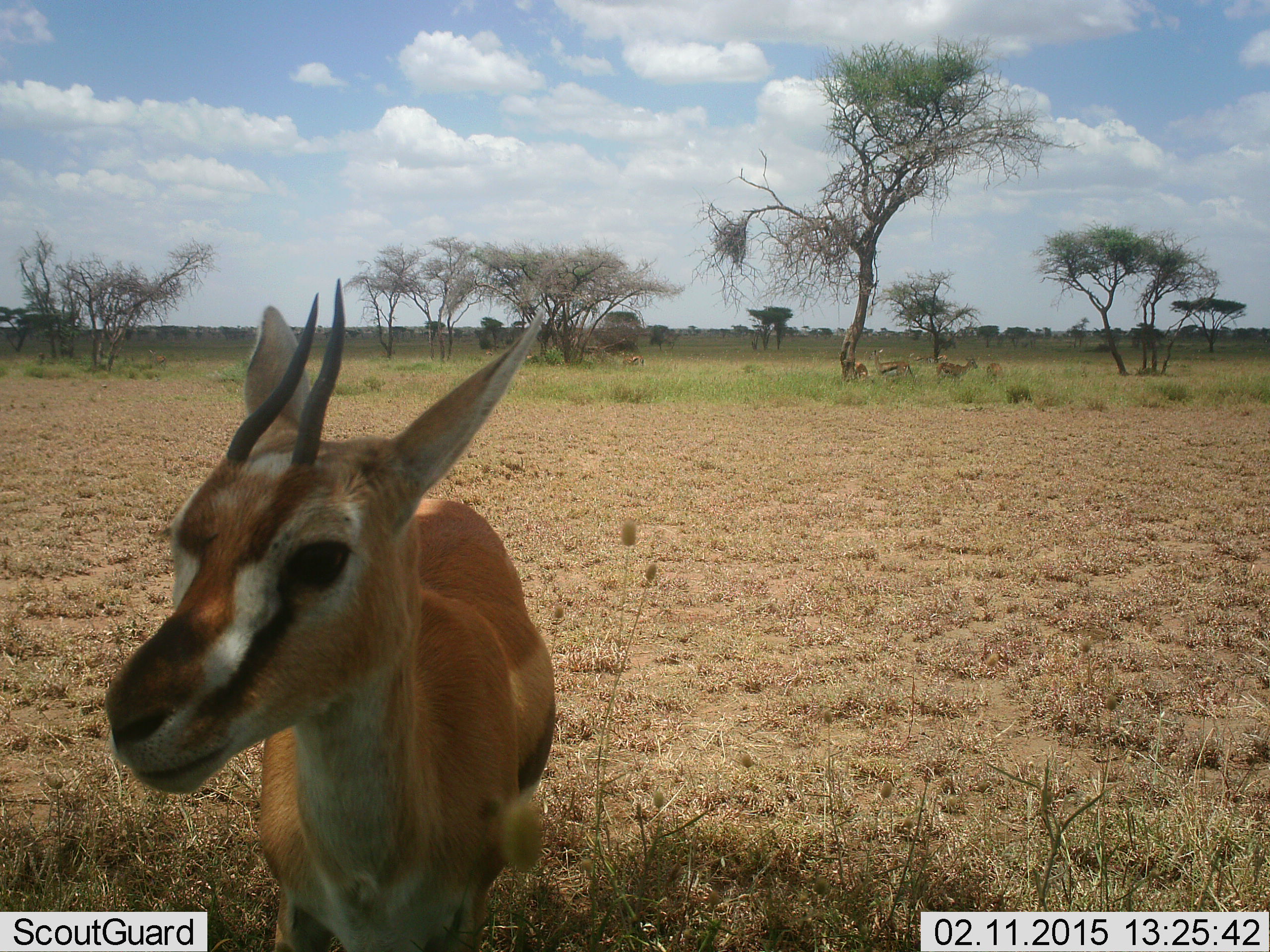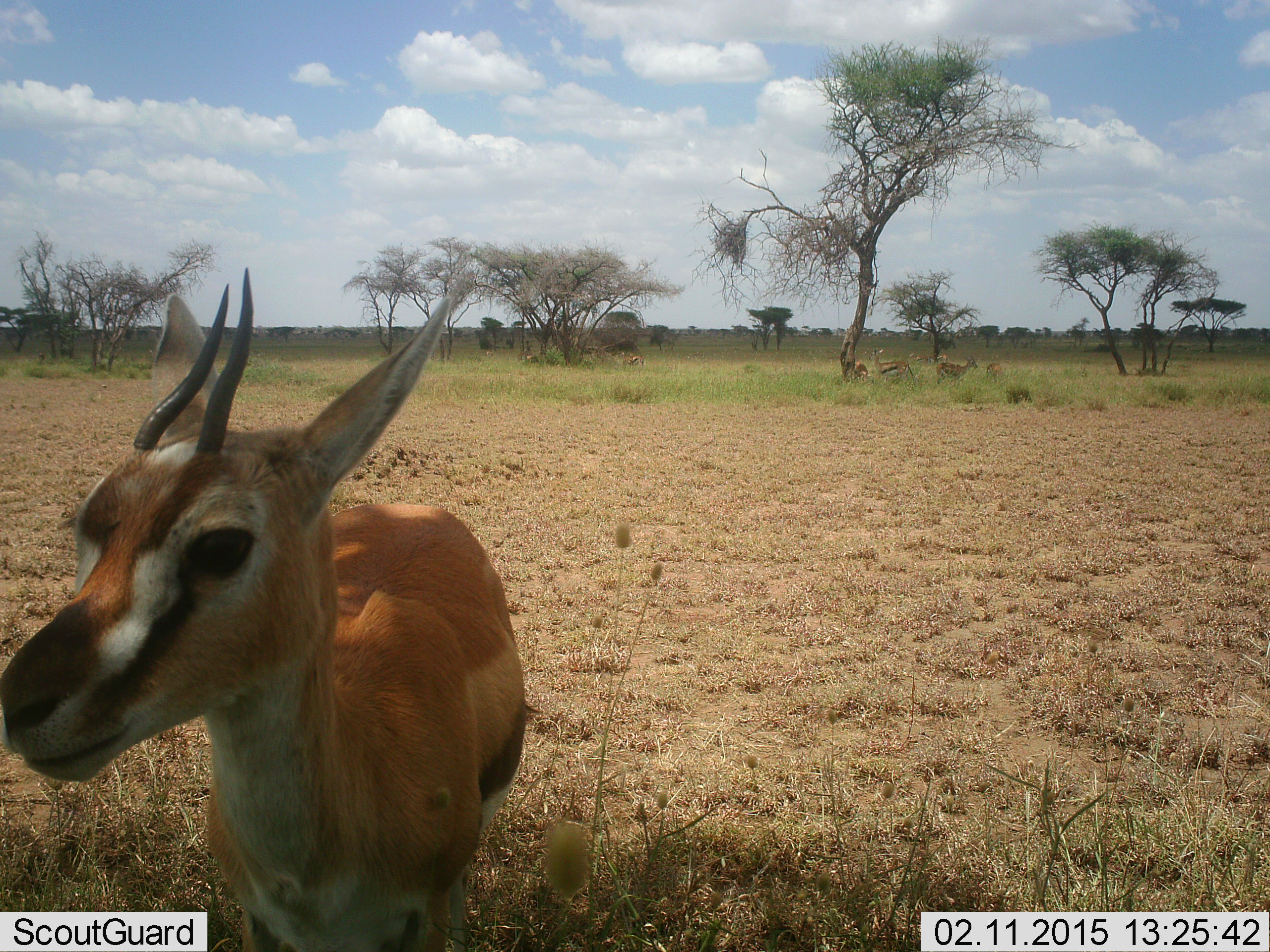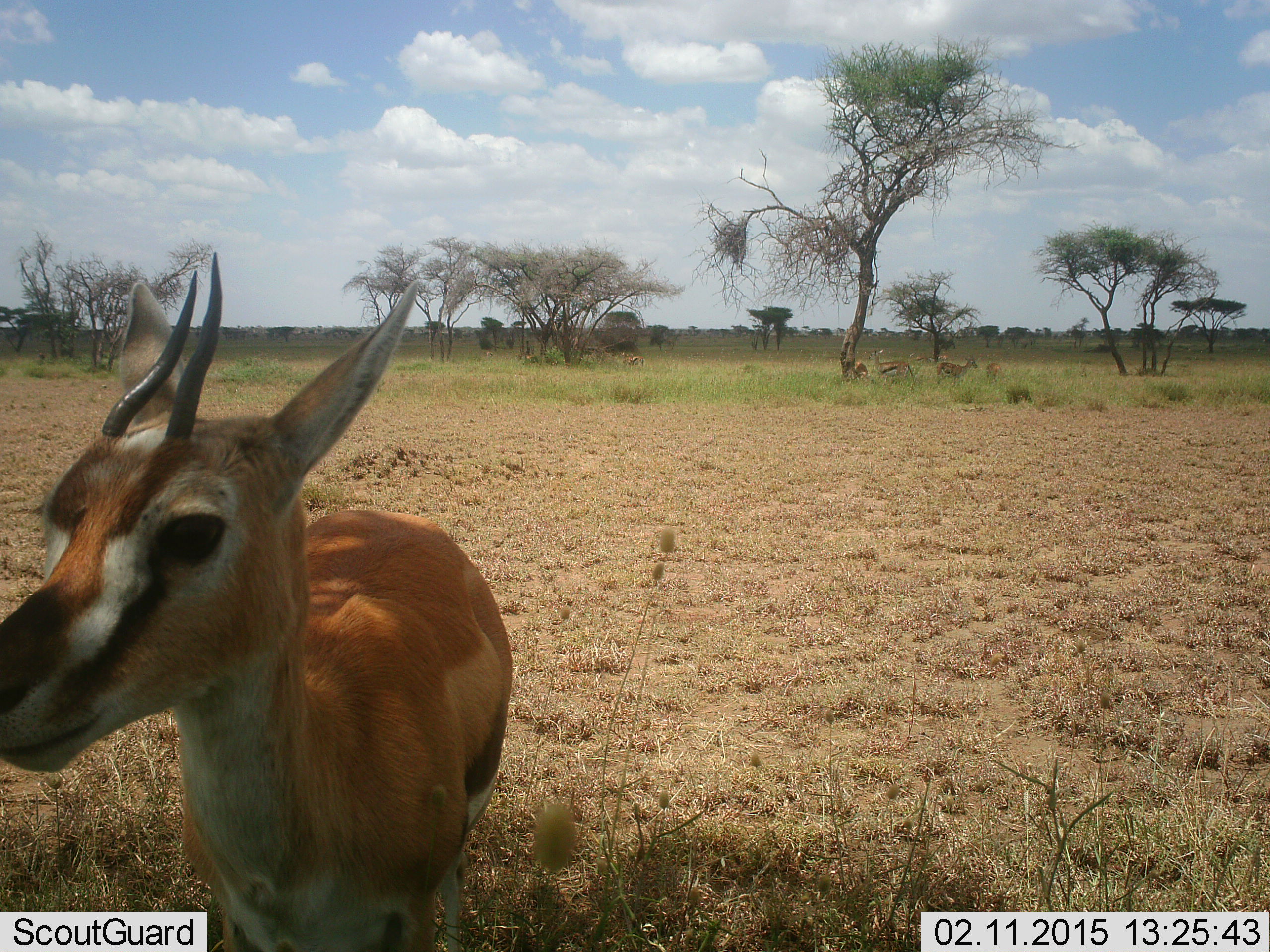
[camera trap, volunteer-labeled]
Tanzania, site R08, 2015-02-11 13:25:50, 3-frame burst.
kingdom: Animalia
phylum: Chordata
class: Mammalia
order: Artiodactyla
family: Bovidae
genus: Eudorcas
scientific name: Eudorcas thomsonii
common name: thomson's gazelle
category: gazellethomsons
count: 1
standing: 90%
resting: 0%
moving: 10%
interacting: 0%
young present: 0%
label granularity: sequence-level